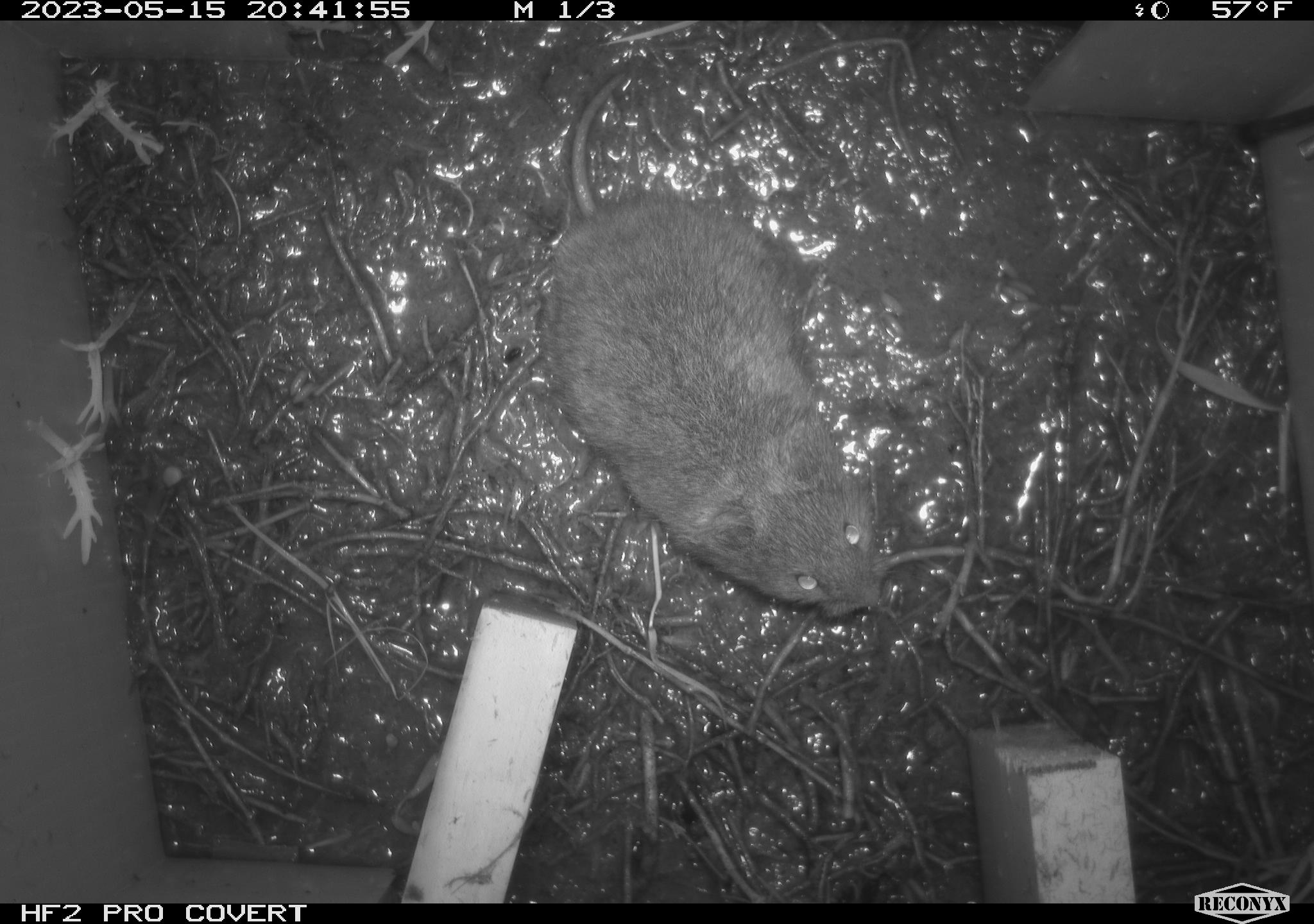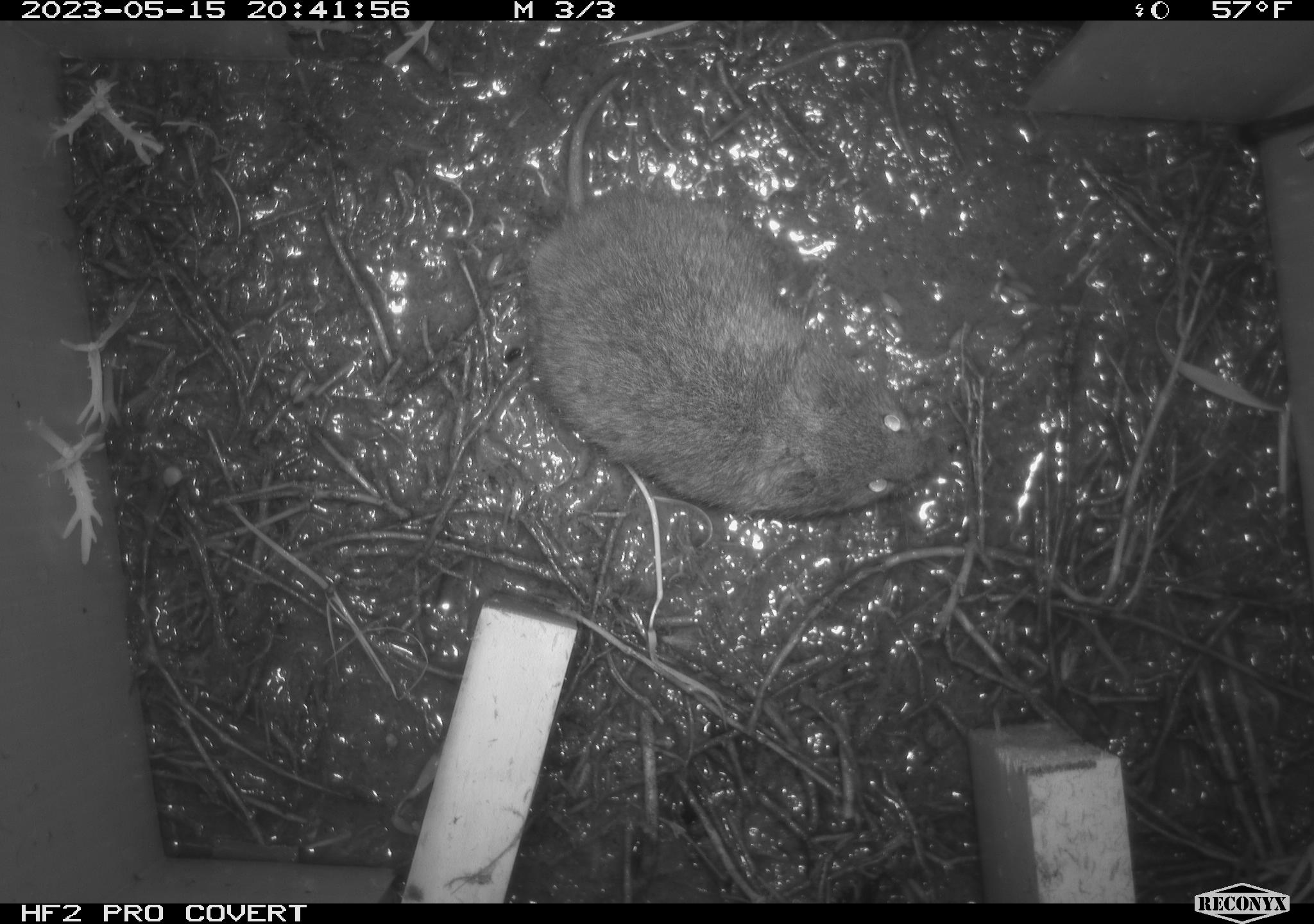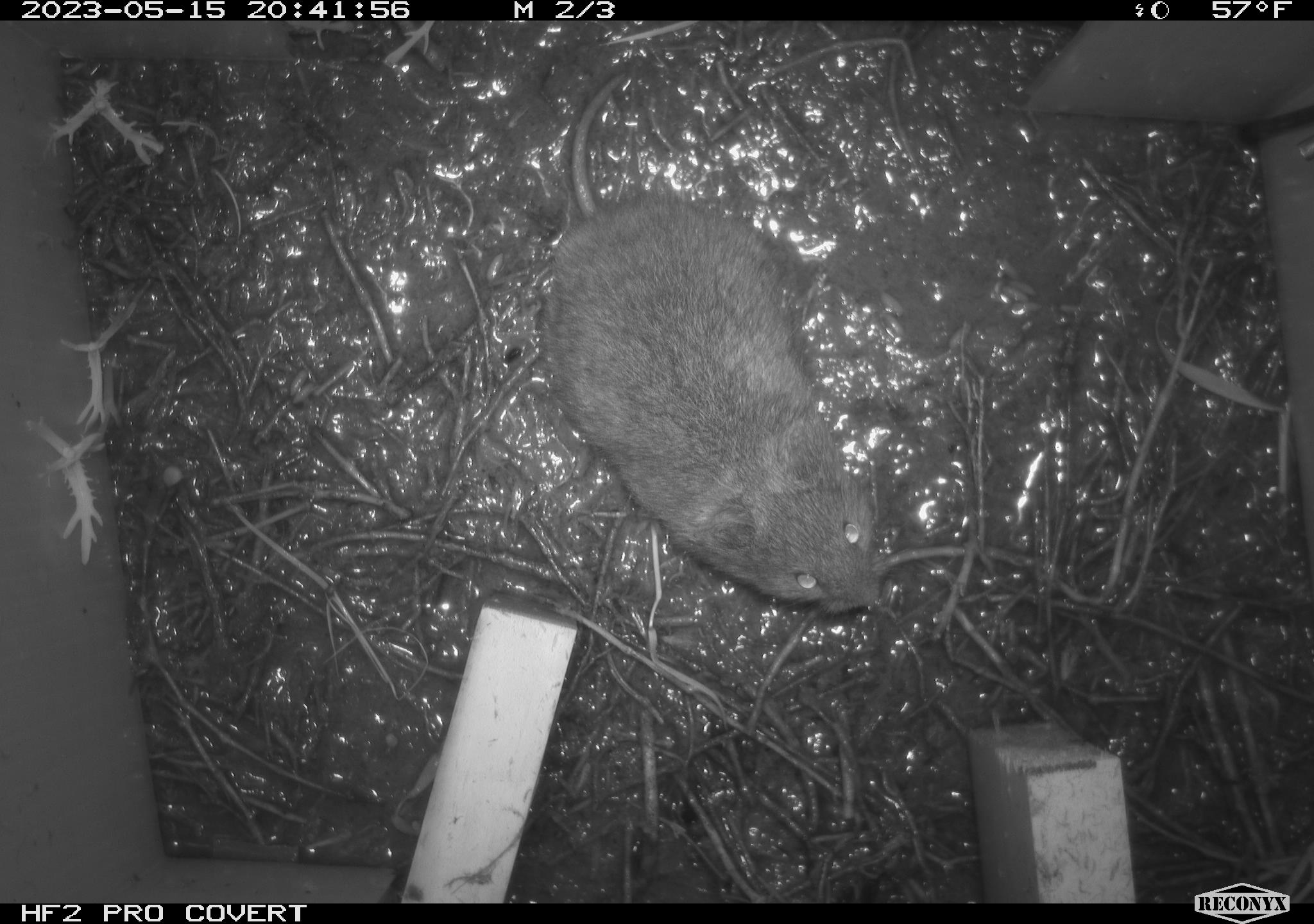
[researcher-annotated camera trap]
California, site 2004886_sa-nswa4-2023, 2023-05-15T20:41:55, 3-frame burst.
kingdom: Animalia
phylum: Chordata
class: Mammalia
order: Rodentia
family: Cricetidae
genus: Microtus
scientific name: Microtus californicus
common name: california vole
California vole (Microtus californicus).